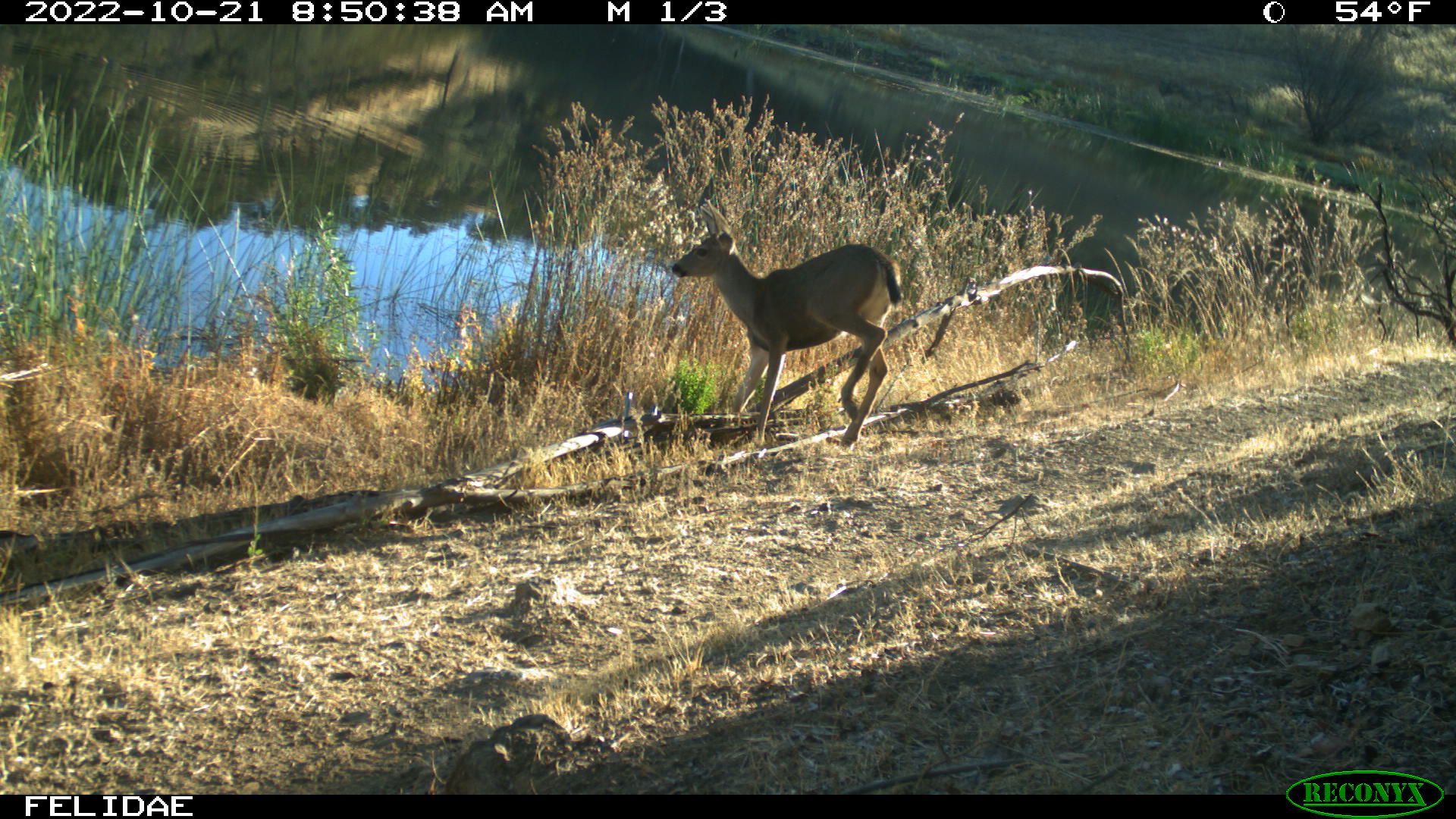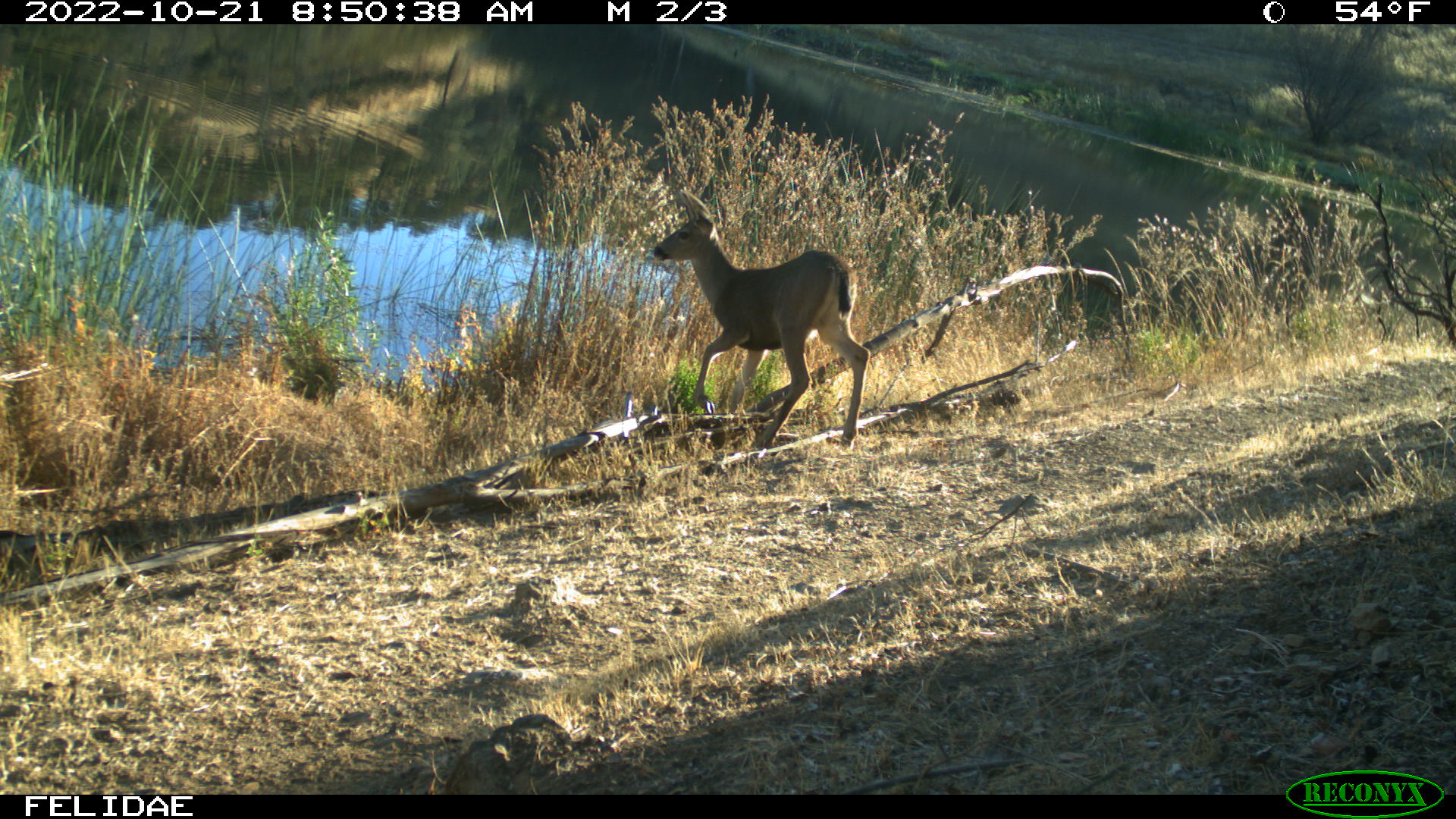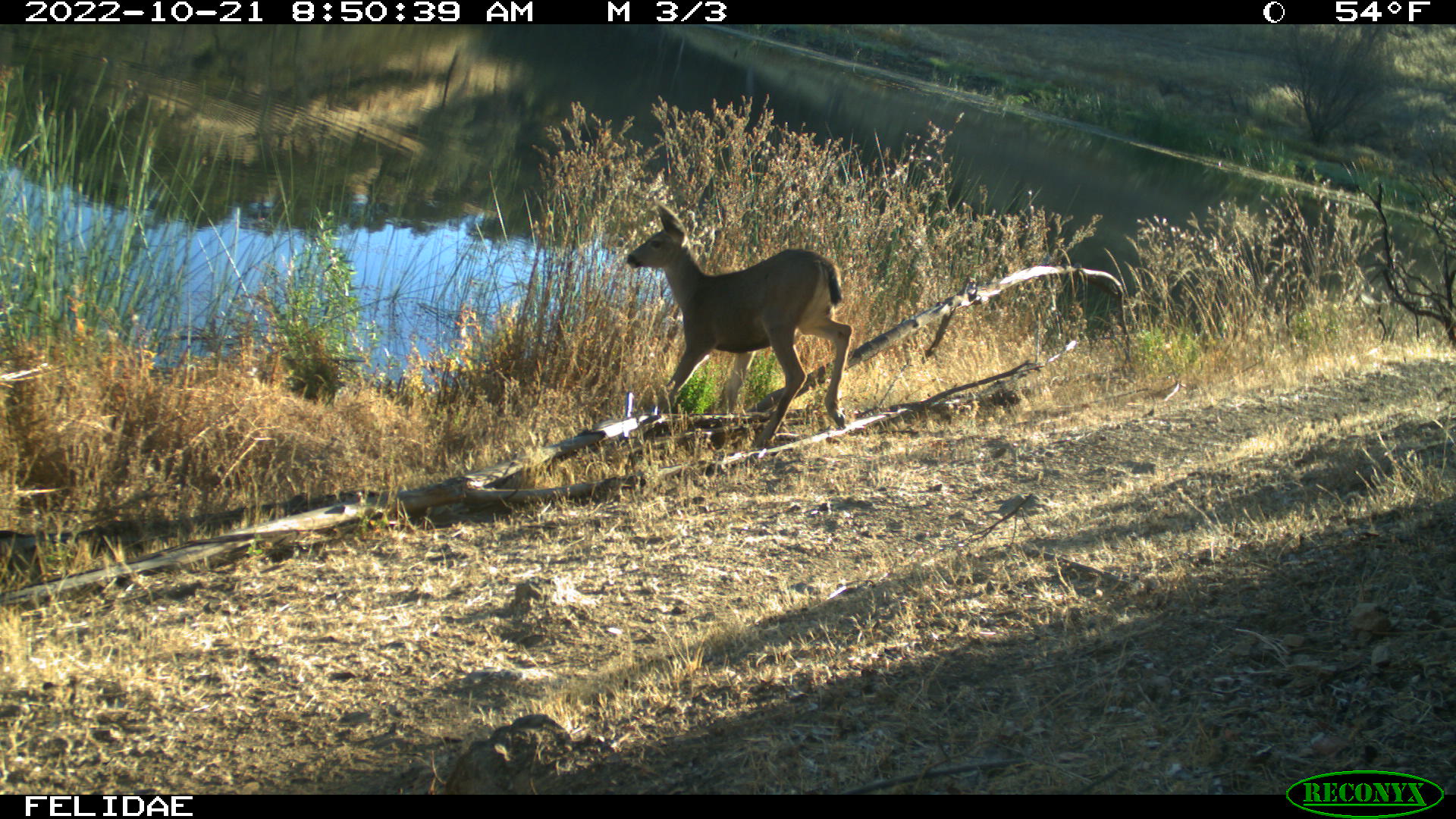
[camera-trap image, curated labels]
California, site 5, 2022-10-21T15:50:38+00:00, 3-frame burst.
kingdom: Animalia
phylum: Chordata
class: Mammalia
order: Artiodactyla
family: Cervidae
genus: Odocoileus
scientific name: Odocoileus hemionus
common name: mule deer